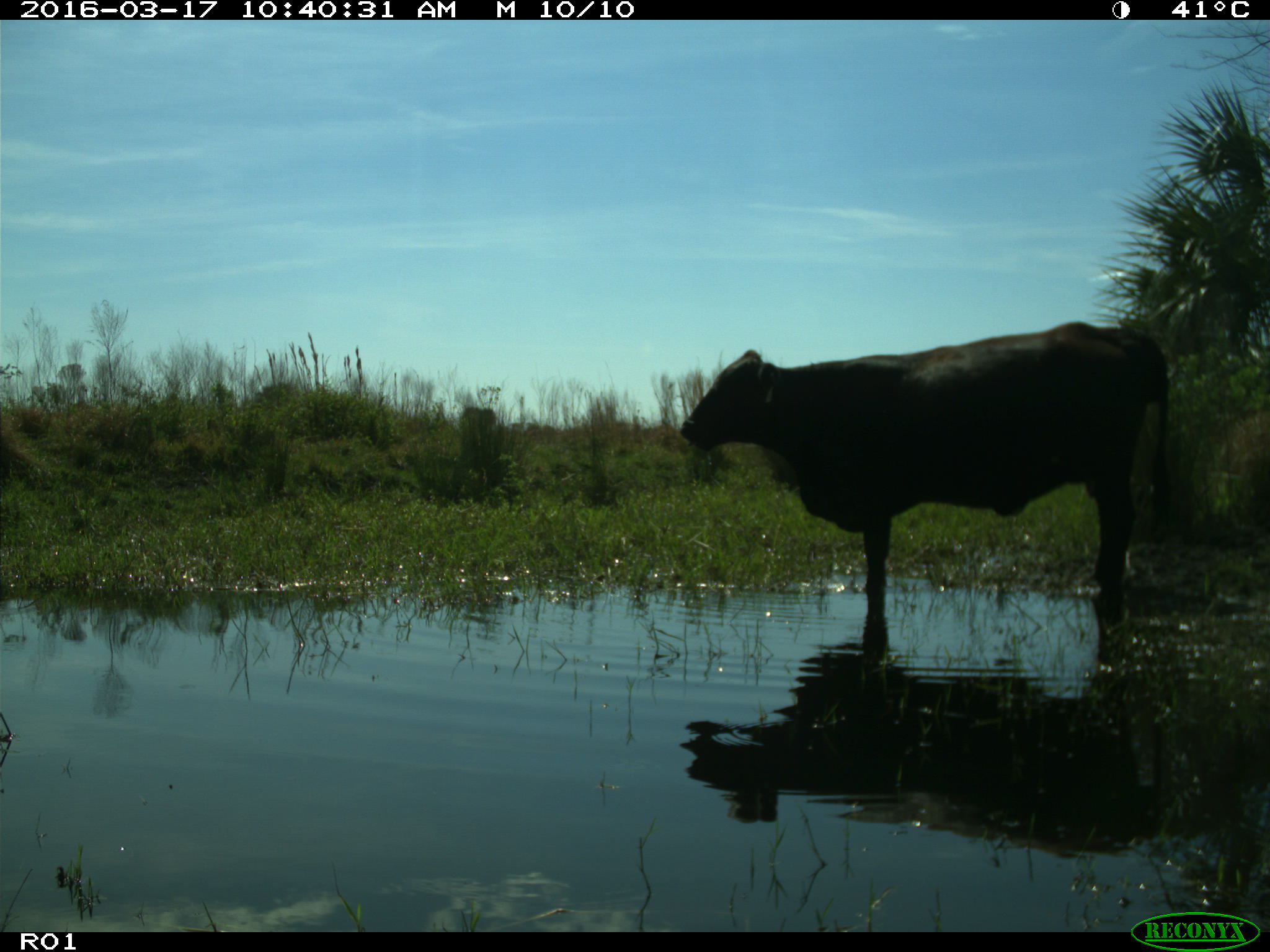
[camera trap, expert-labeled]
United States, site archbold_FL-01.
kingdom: Animalia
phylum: Chordata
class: Mammalia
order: Artiodactyla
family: Bovidae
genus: Bos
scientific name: Bos taurus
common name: domestic cow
Bos taurus (domestic cow).